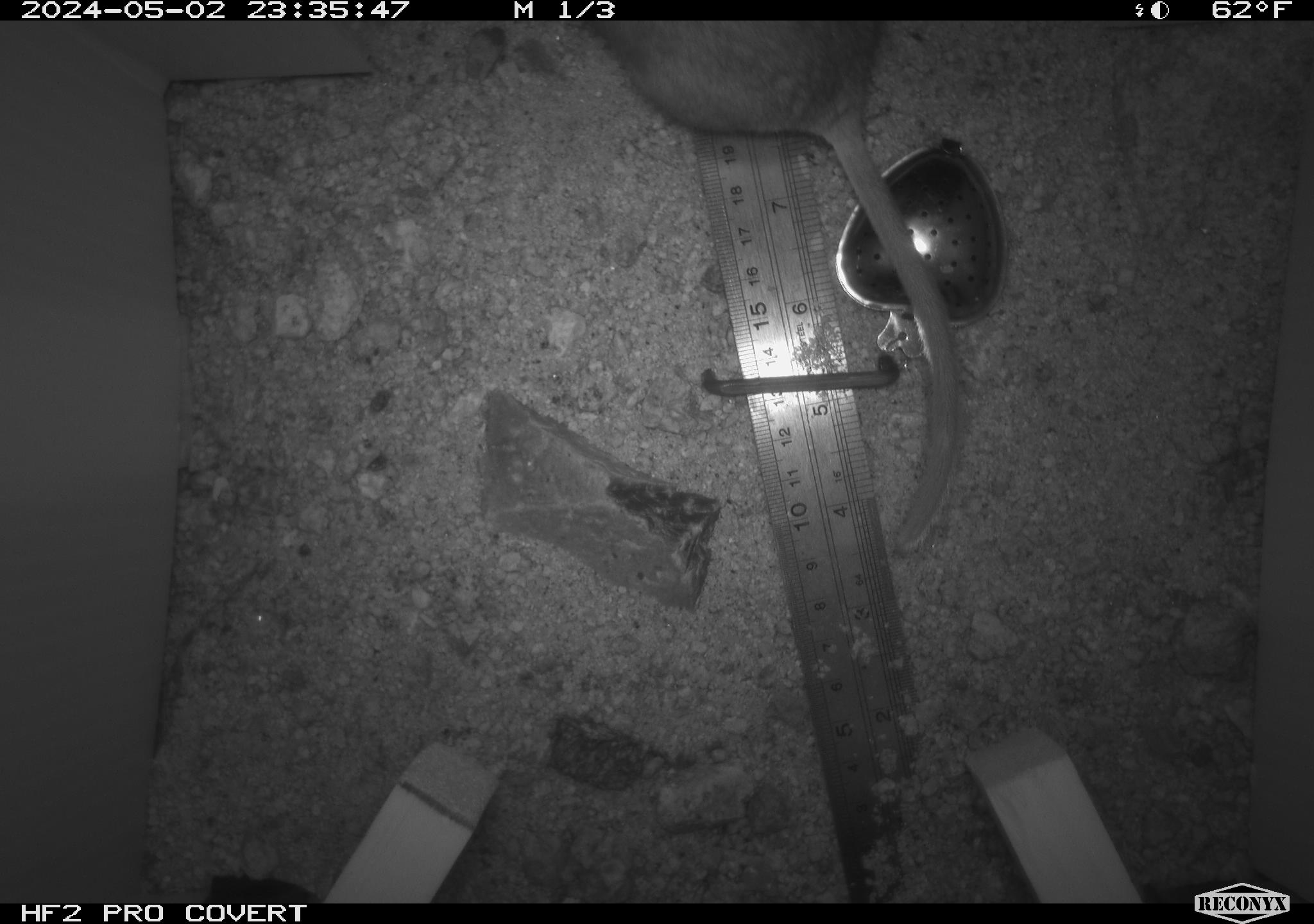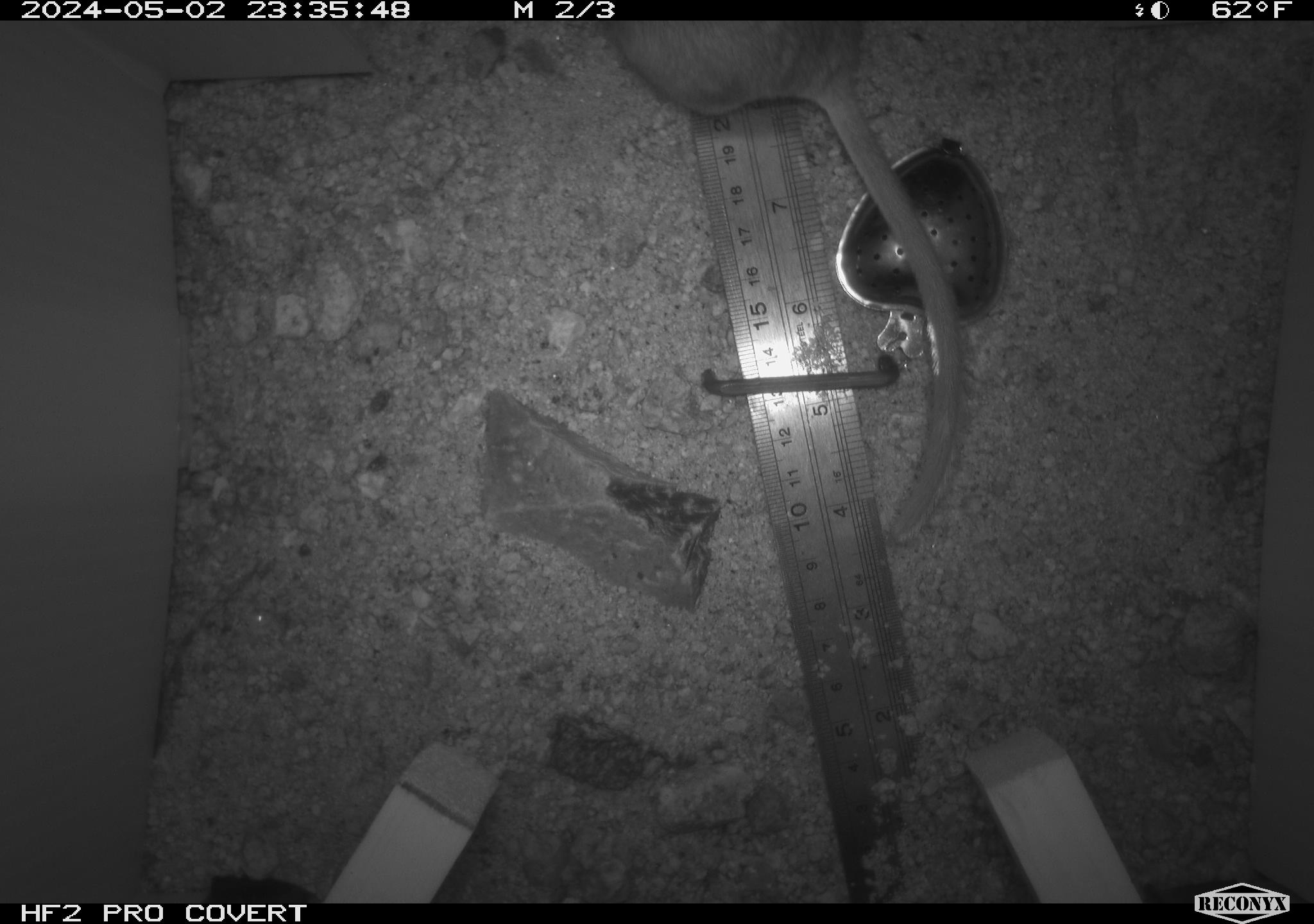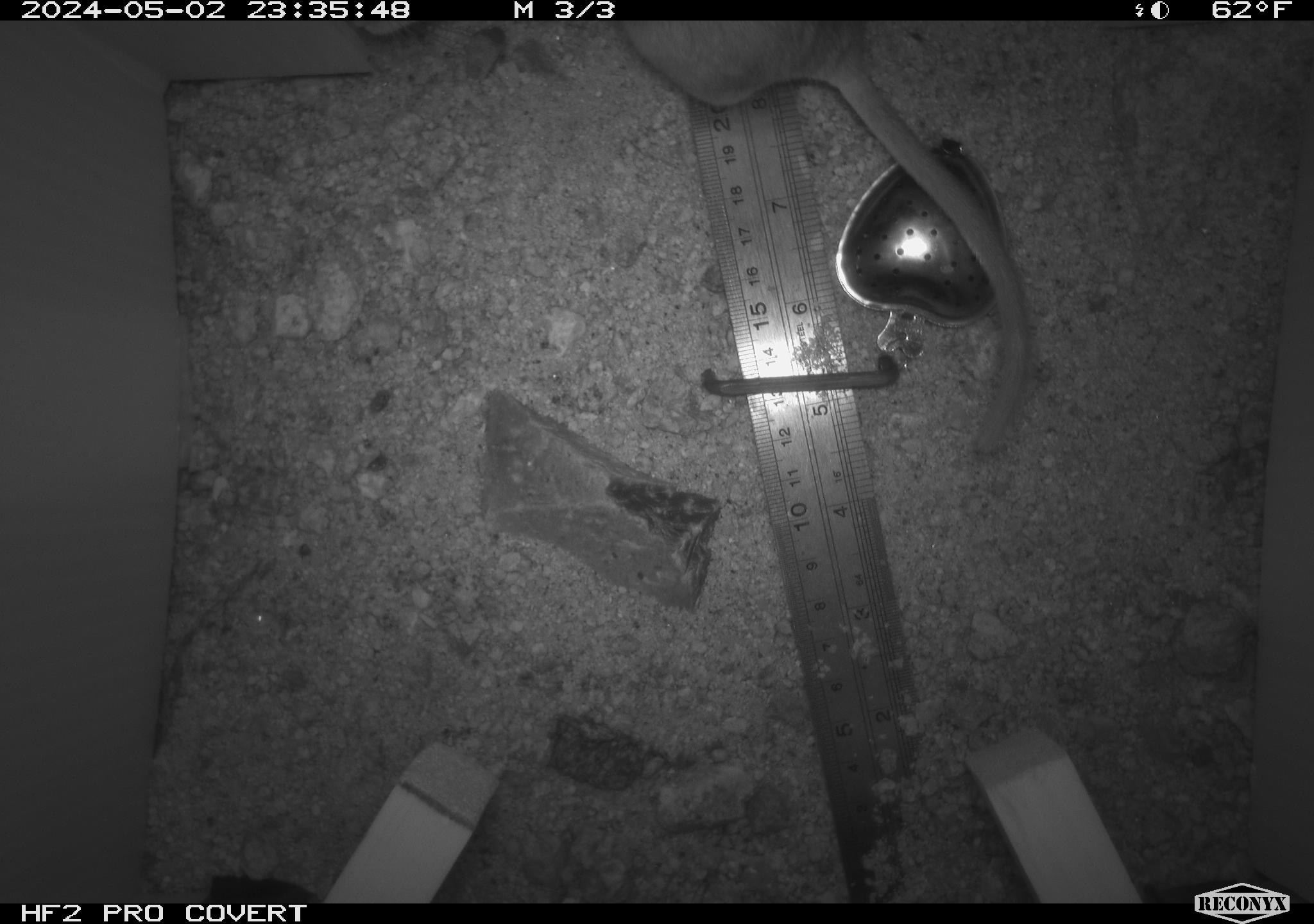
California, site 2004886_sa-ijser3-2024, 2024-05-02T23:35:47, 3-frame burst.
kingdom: Animalia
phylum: Chordata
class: Mammalia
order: Rodentia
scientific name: Rodentia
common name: woodrat or rat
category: woodrat or rat species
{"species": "woodrat or rat species (woodrat or rat) (Rodentia)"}